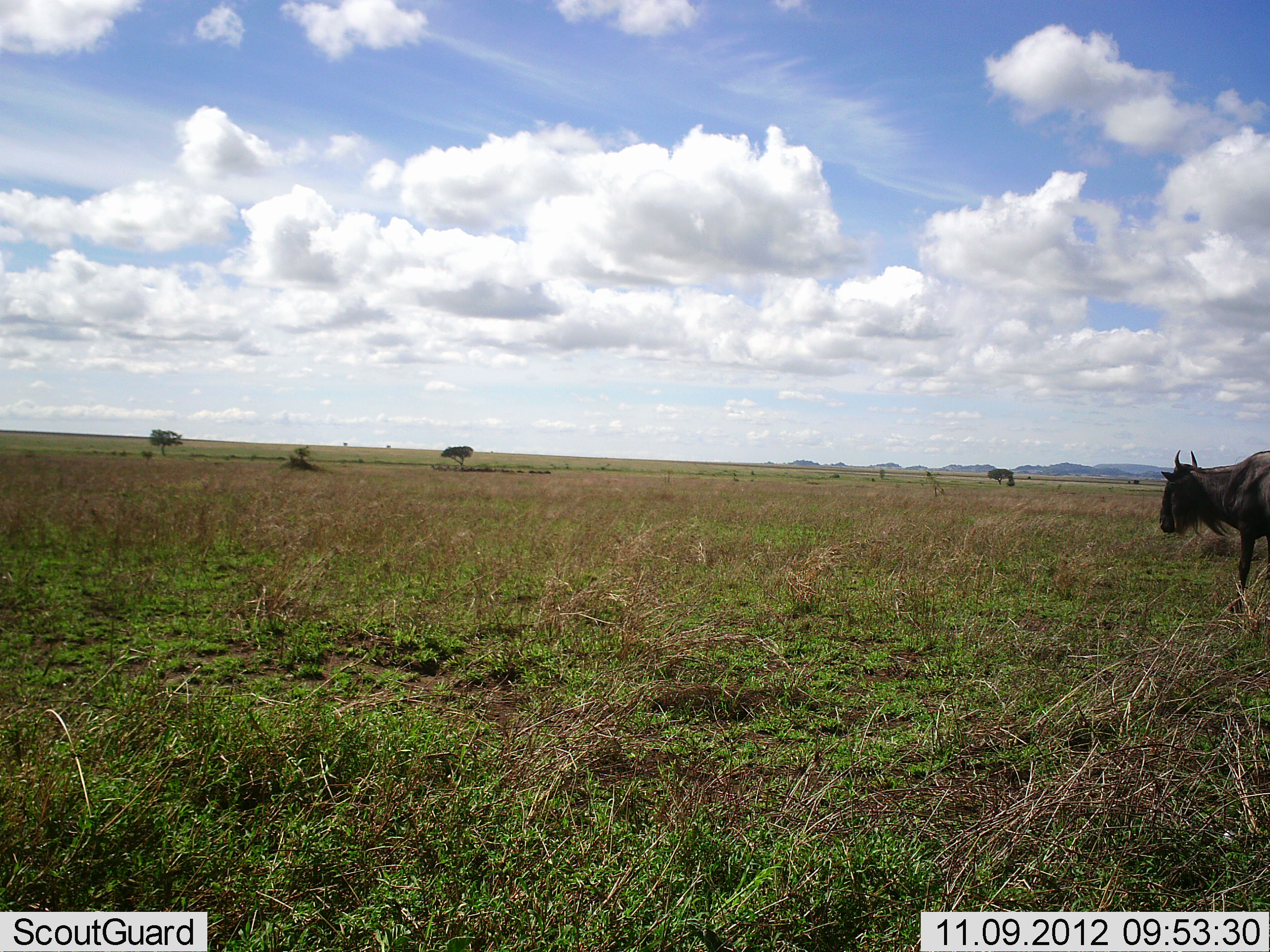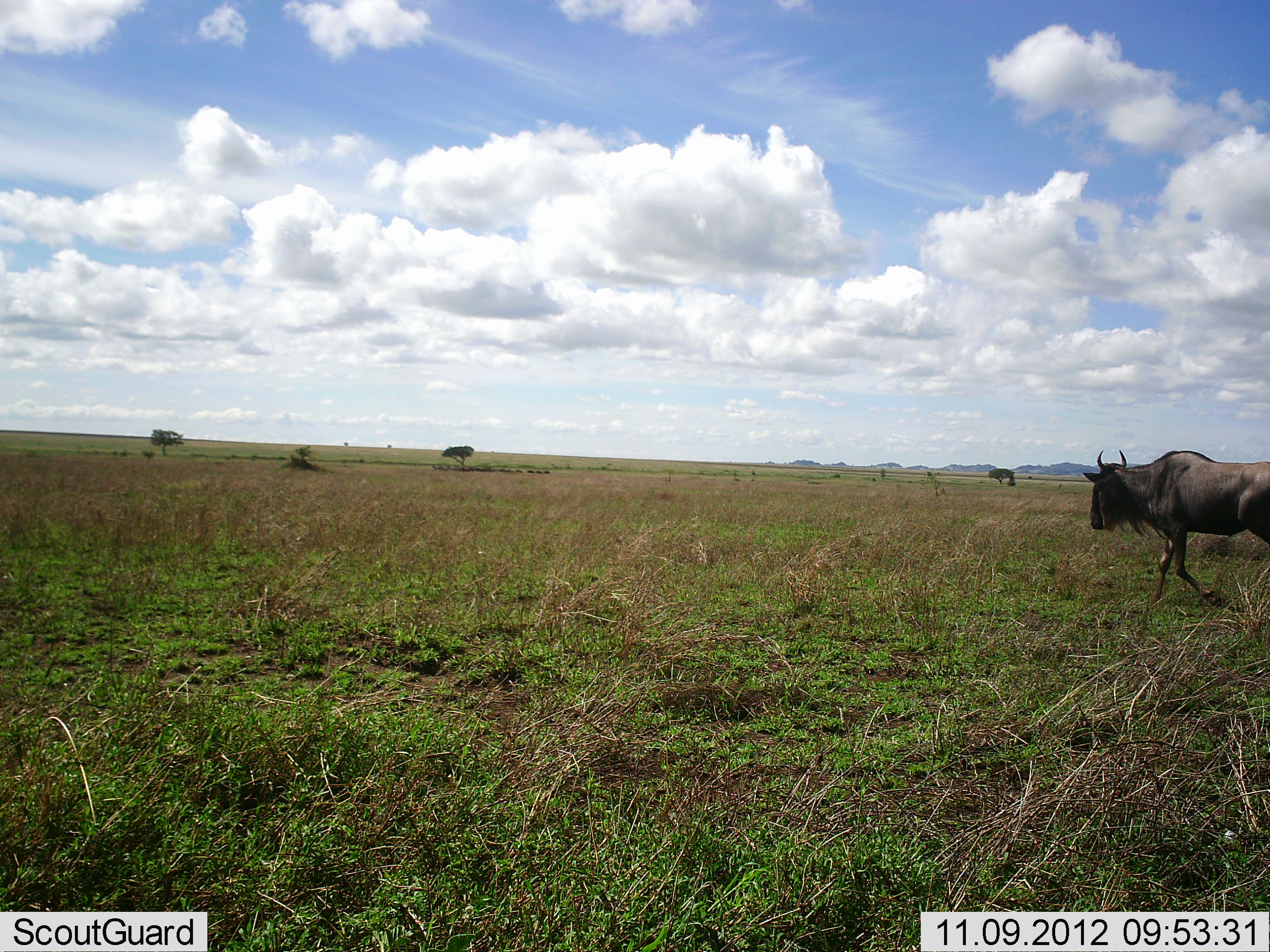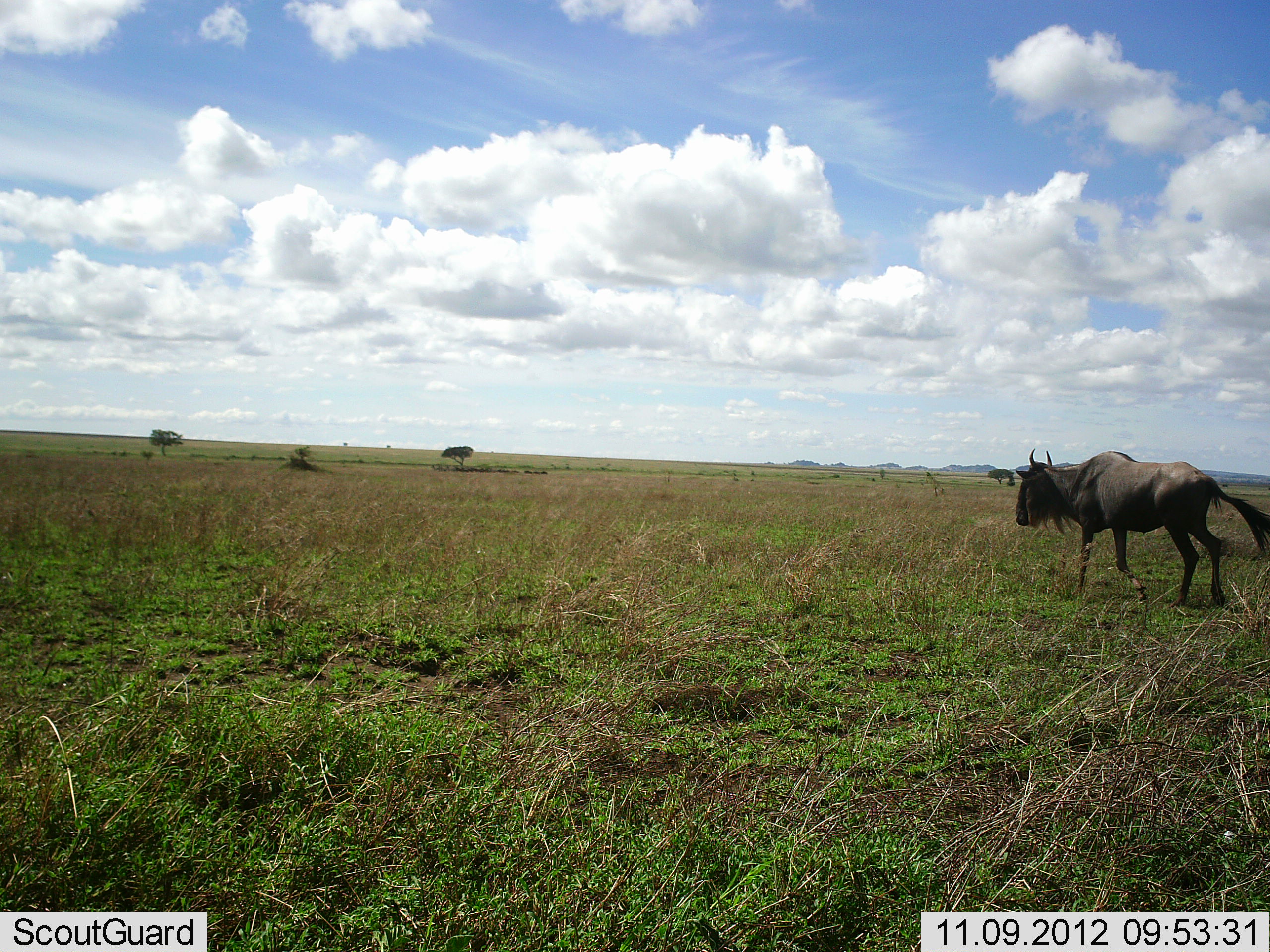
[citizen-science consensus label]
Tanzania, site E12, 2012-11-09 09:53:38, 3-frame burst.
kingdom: Animalia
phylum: Chordata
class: Mammalia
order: Artiodactyla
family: Bovidae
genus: Connochaetes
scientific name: Connochaetes taurinus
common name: blue wildebeest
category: wildebeest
Wildebeest (blue wildebeest) (Connochaetes taurinus), count 1. Behavior (volunteer vote fractions): standing 0%, resting 0%, moving 100%, interacting 0%. Young present (vote fraction): 0%. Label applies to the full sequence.